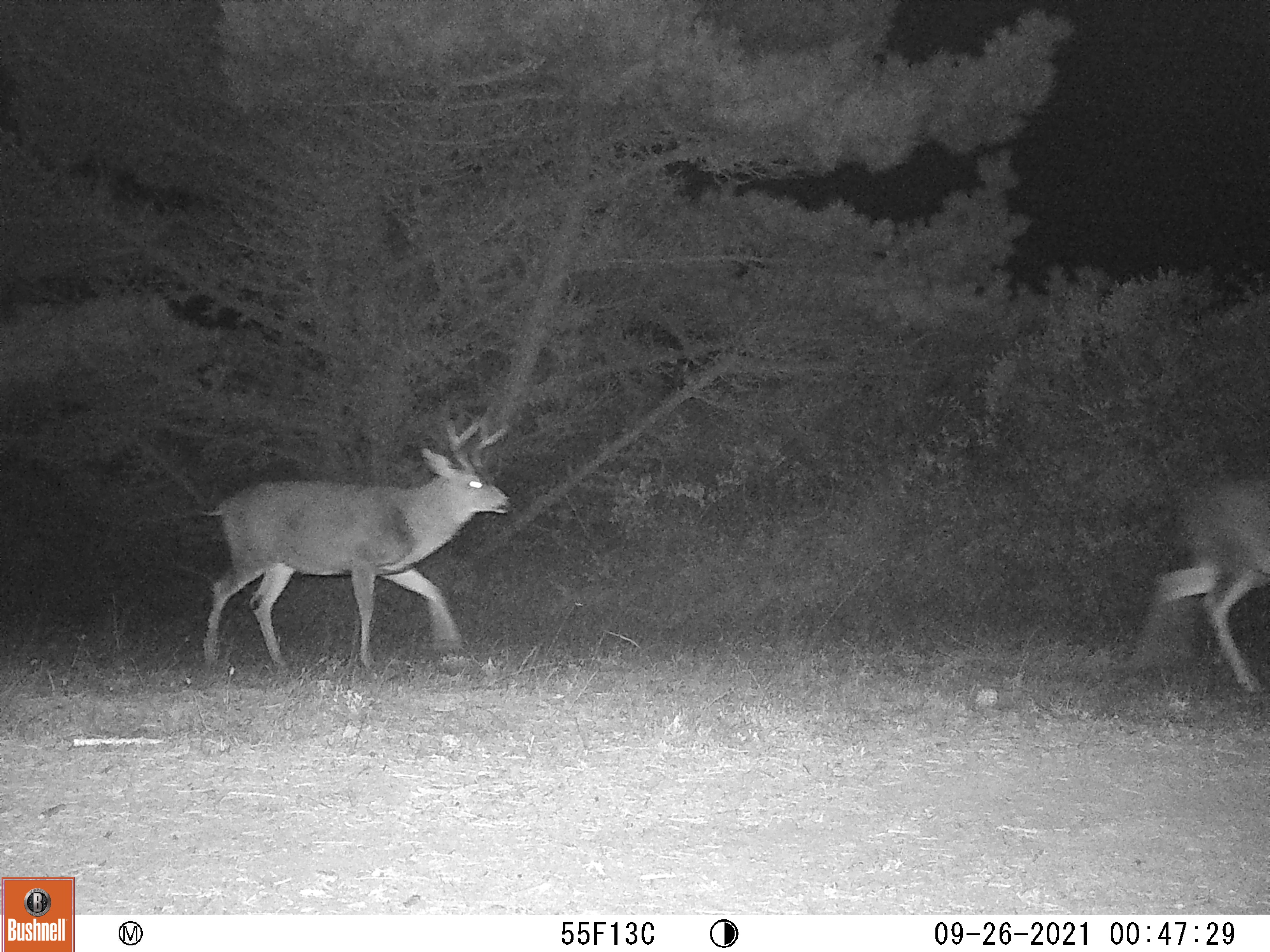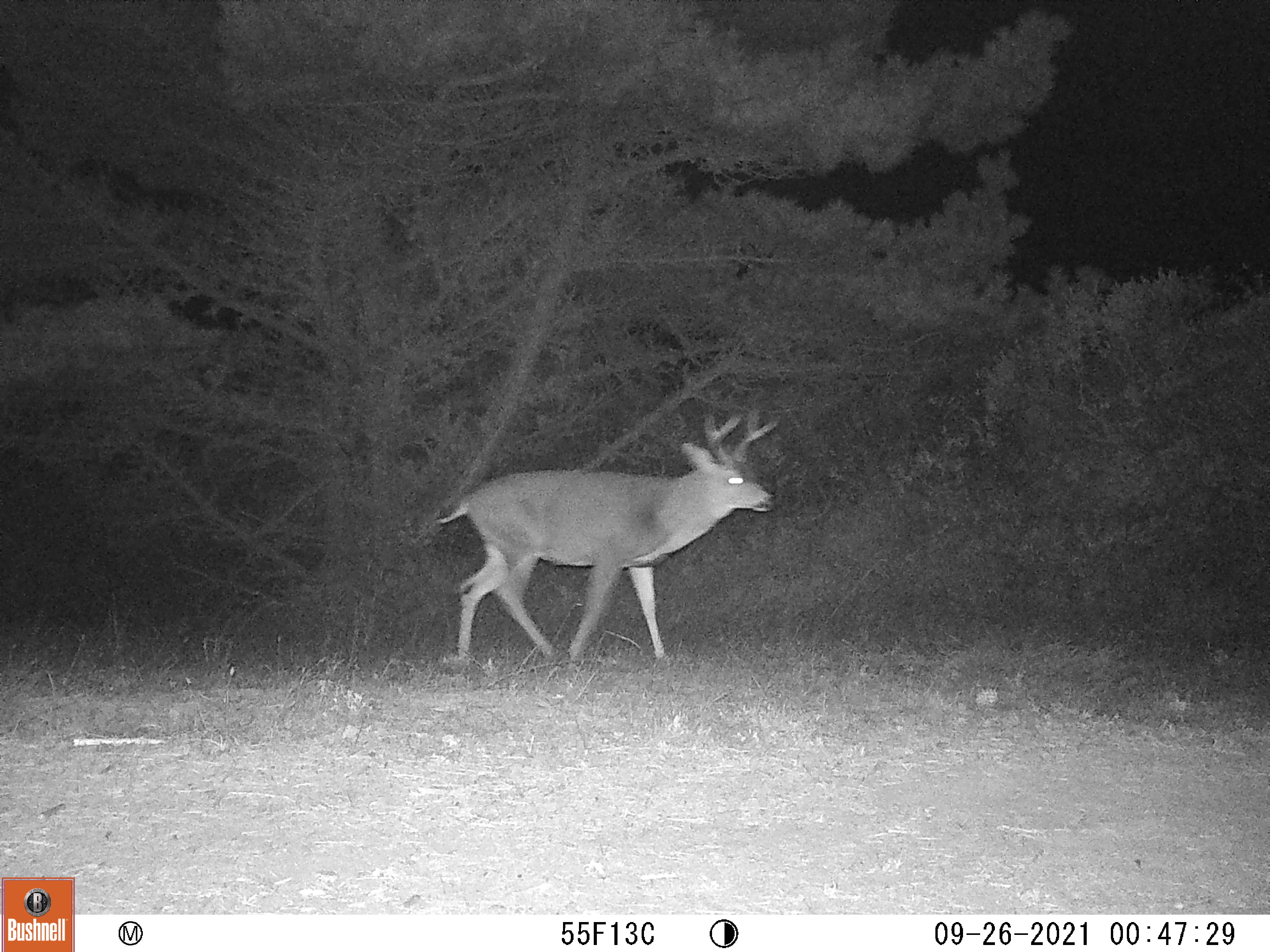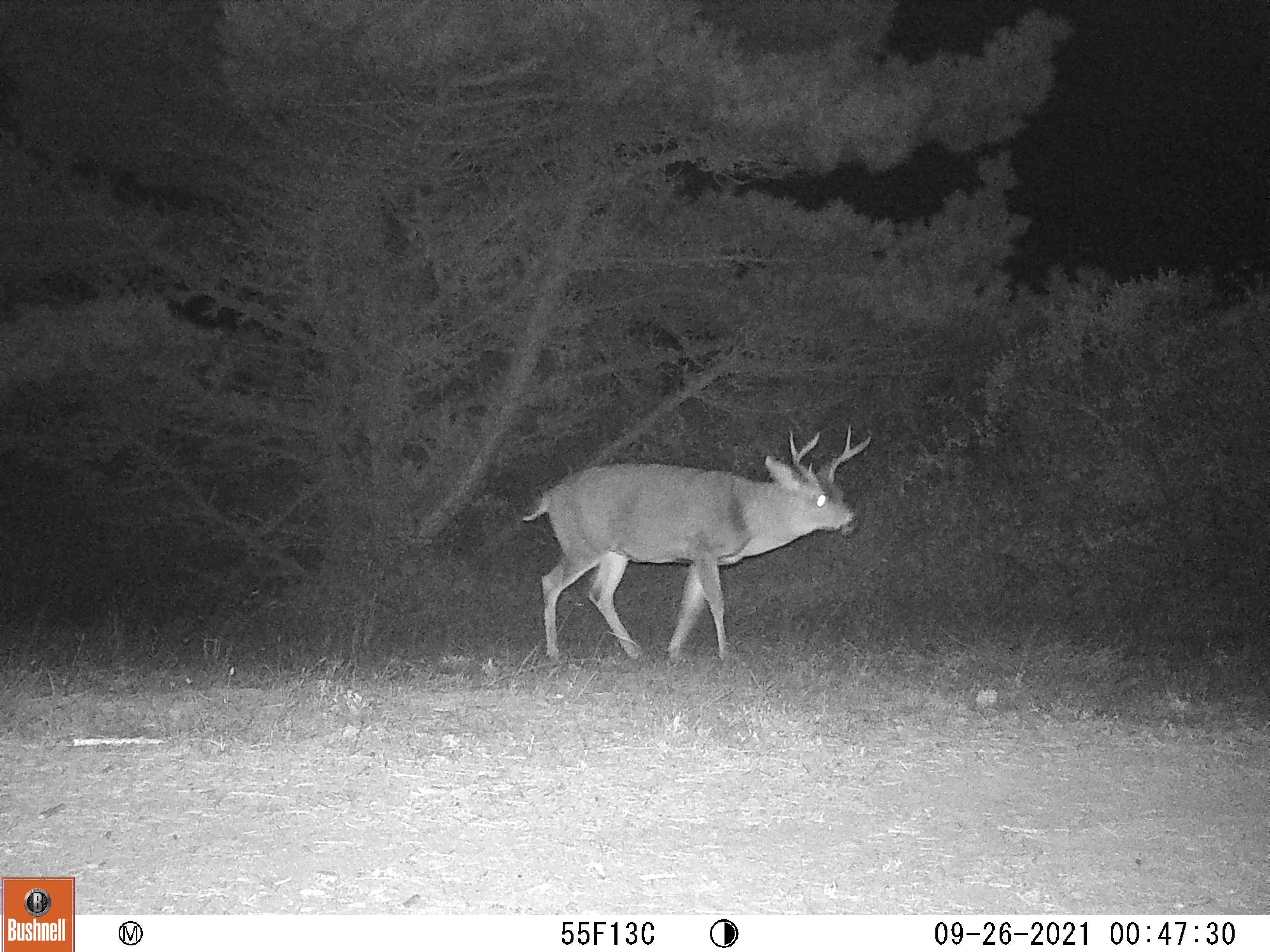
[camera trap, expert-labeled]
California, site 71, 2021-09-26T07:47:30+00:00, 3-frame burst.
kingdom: Animalia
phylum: Chordata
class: Mammalia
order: Artiodactyla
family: Cervidae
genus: Odocoileus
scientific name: Odocoileus hemionus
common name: mule deer